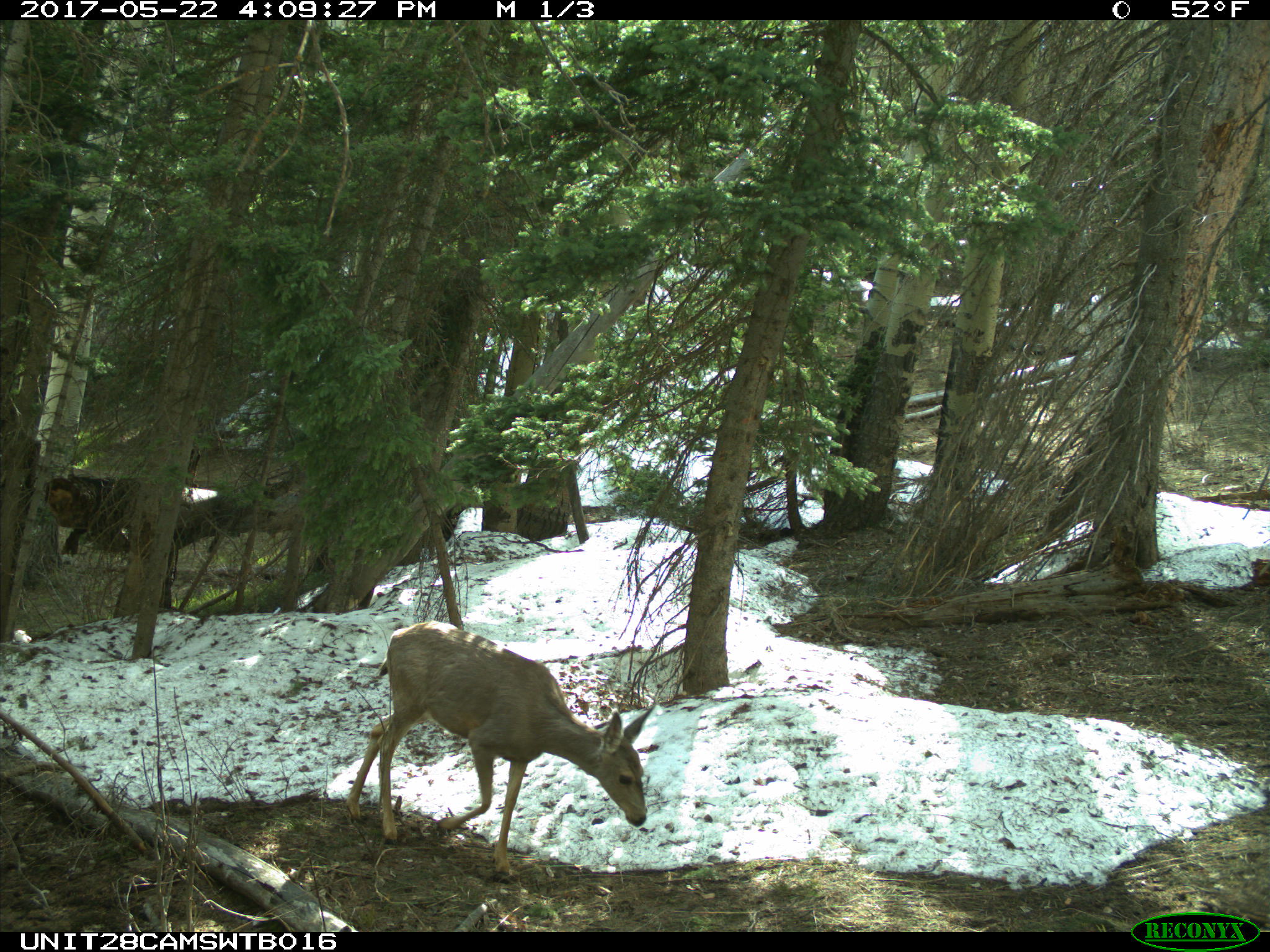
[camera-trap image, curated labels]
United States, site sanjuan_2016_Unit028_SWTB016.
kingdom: Animalia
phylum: Chordata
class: Mammalia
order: Artiodactyla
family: Cervidae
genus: Odocoileus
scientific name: Odocoileus hemionus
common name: mule deer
Odocoileus hemionus (mule deer).